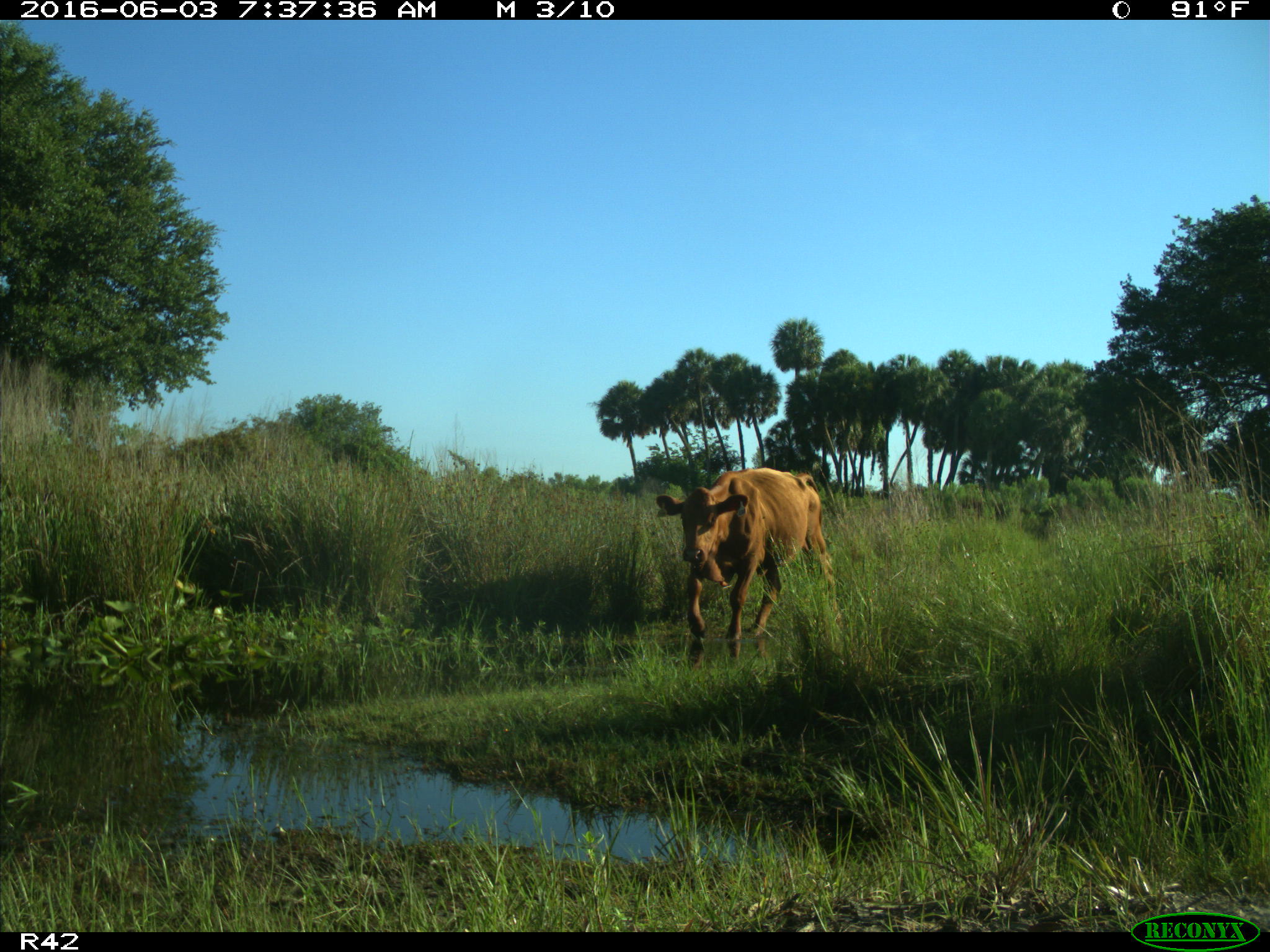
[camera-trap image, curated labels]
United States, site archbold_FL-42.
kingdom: Animalia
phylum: Chordata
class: Mammalia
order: Artiodactyla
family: Bovidae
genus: Bos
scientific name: Bos taurus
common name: domestic cow